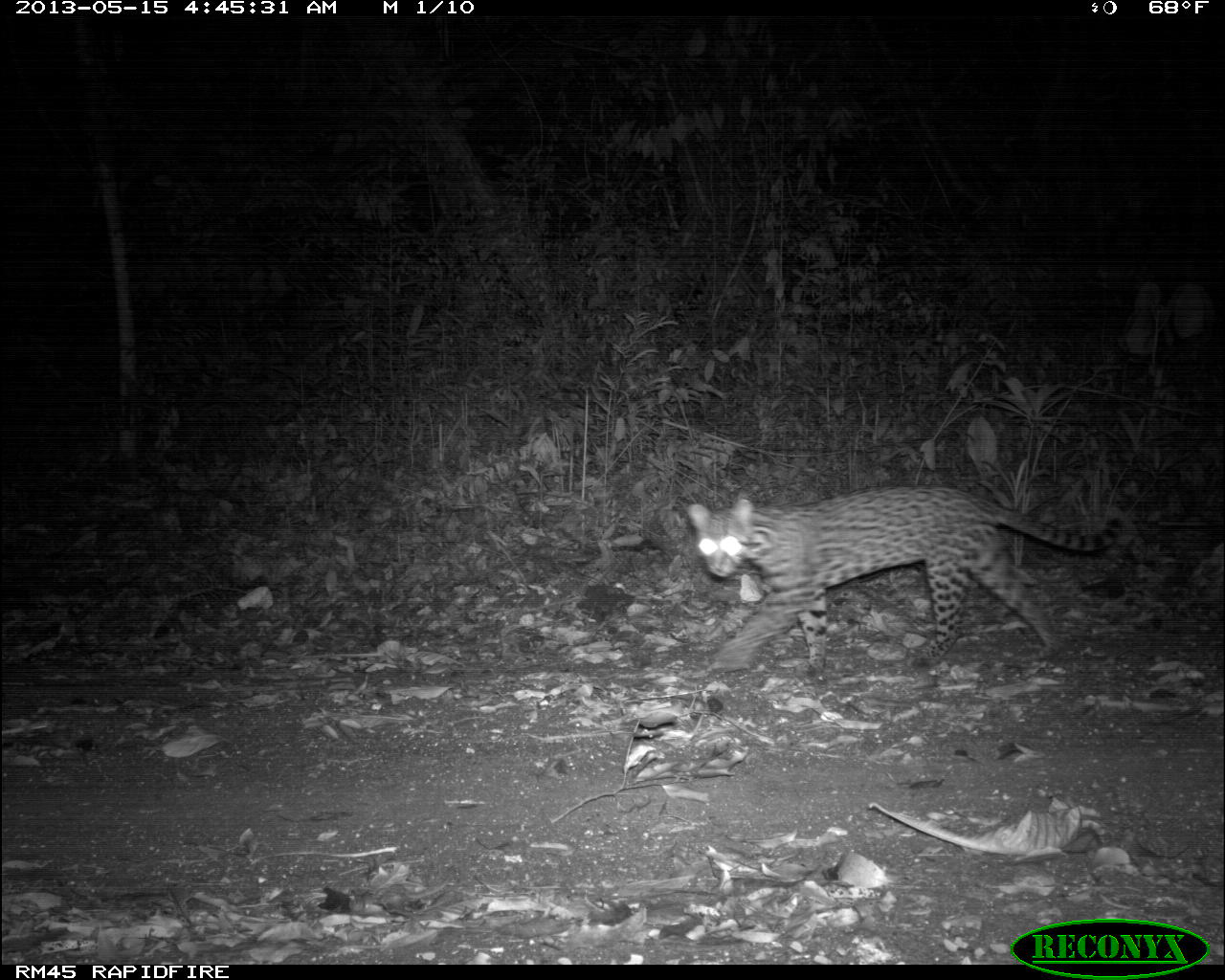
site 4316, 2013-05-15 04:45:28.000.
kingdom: Animalia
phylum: Chordata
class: Mammalia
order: Carnivora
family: Felidae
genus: Leopardus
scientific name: Leopardus pardalis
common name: ocelot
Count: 1.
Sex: female.